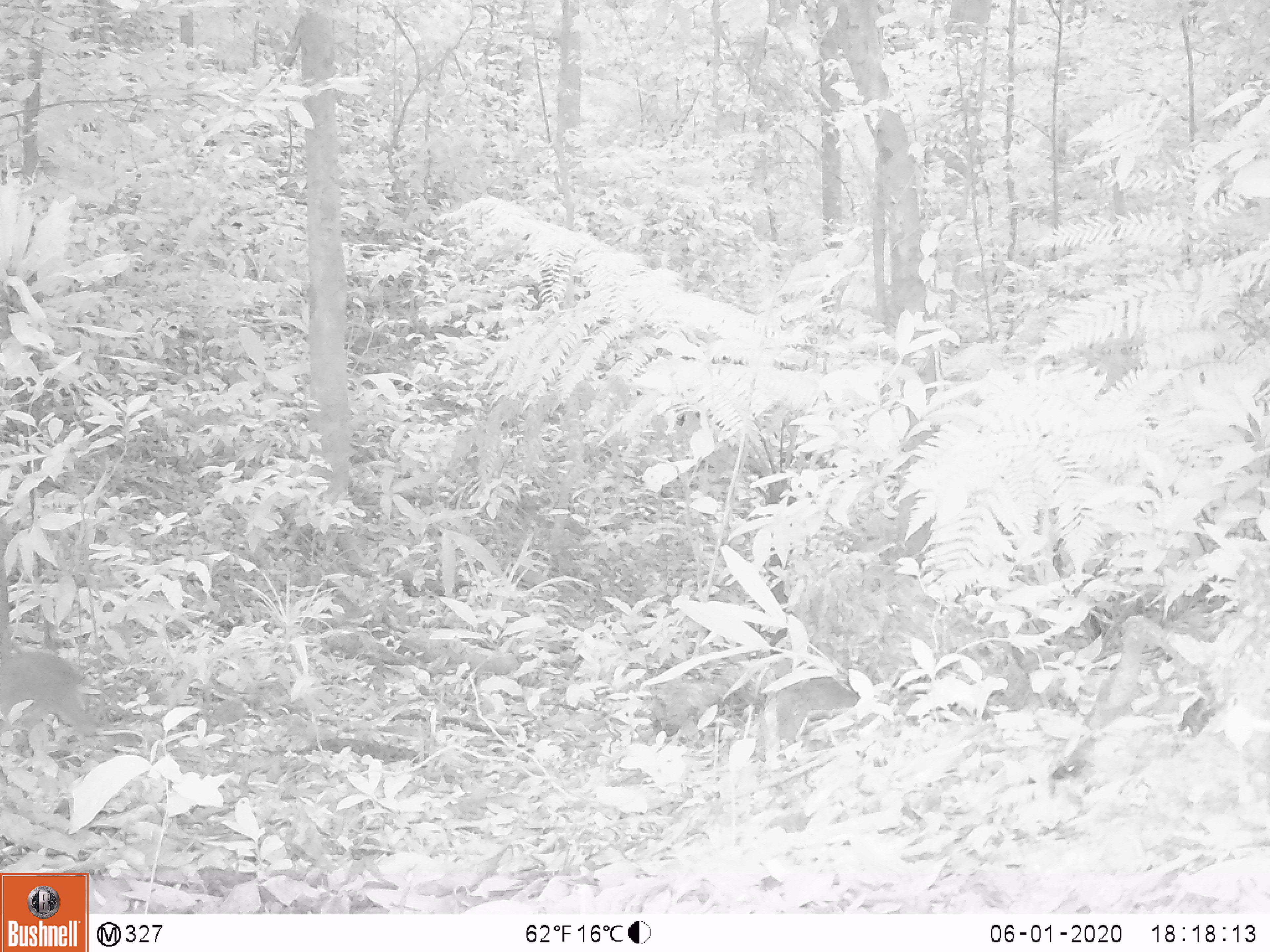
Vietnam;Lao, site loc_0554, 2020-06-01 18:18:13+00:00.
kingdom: Animalia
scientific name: Animalia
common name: animal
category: unidentified animal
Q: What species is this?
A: Unidentified animal (animal) (Animalia).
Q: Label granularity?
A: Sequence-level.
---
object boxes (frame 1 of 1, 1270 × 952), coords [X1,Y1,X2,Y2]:
unidentified animal: [0,651,97,739]